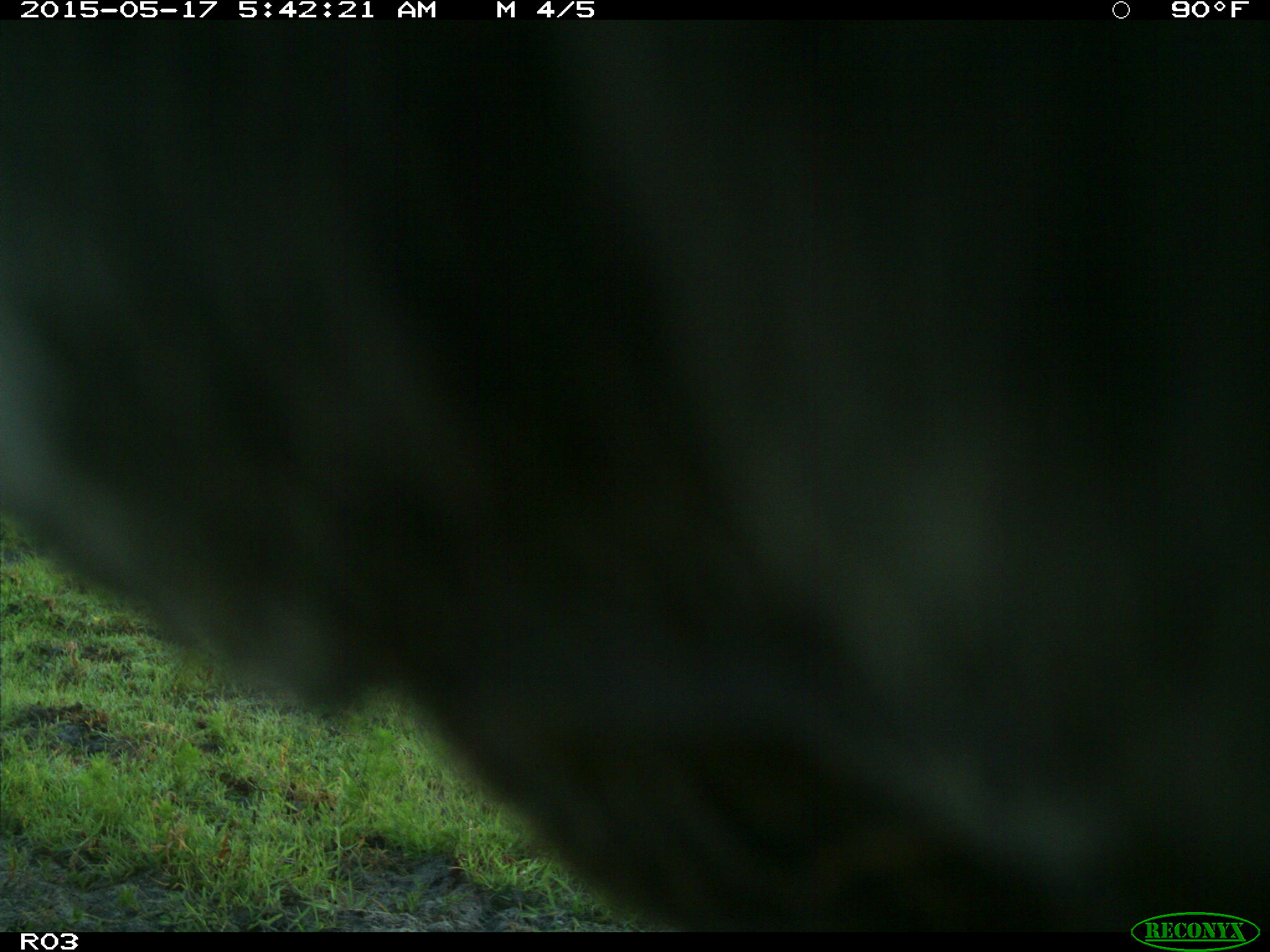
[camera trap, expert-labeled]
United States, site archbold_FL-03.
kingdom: Animalia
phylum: Chordata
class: Mammalia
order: Artiodactyla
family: Bovidae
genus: Bos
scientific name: Bos taurus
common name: domestic cow